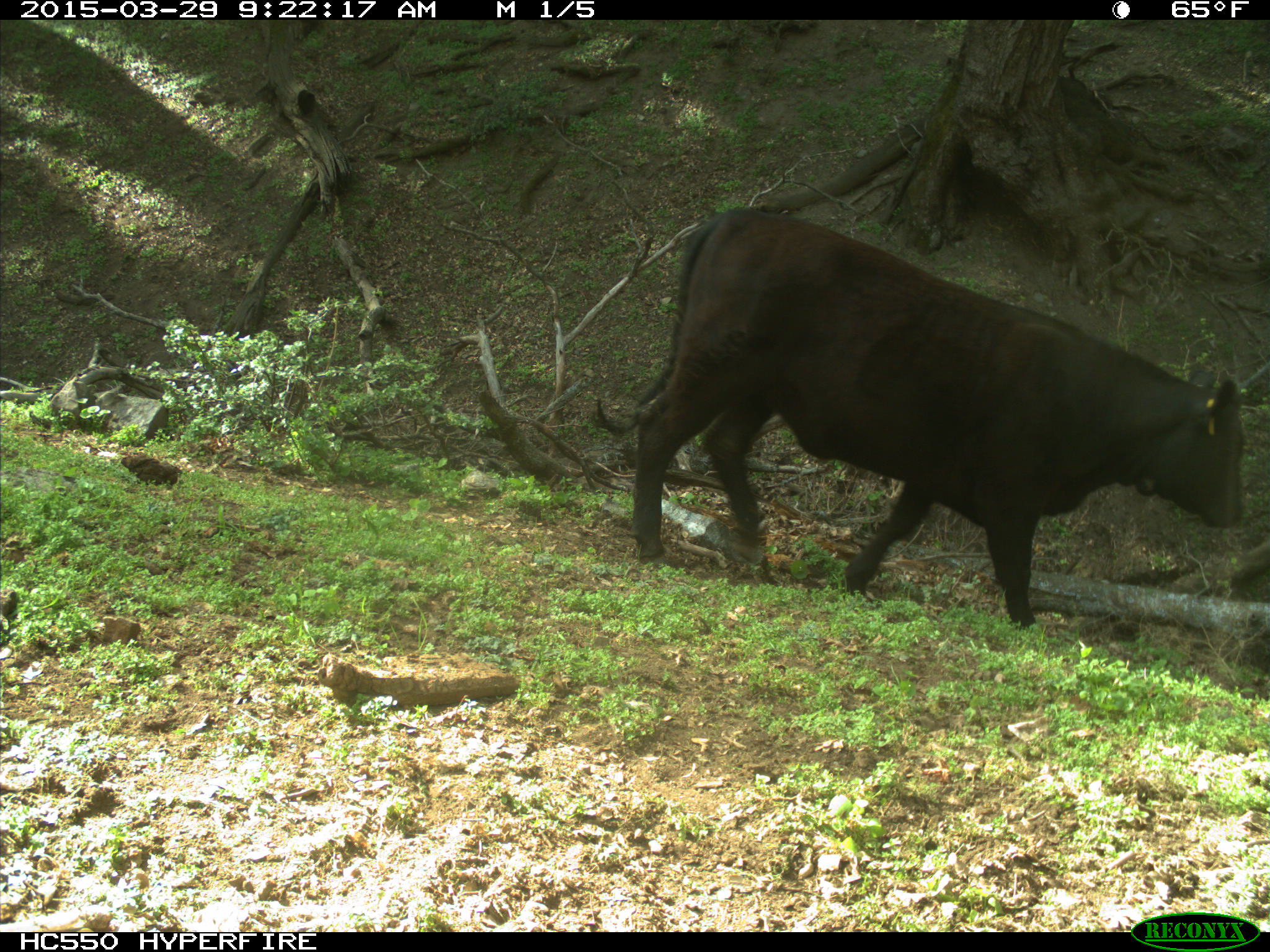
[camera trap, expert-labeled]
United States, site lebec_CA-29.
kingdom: Animalia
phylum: Chordata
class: Mammalia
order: Artiodactyla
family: Bovidae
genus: Bos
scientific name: Bos taurus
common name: domestic cow